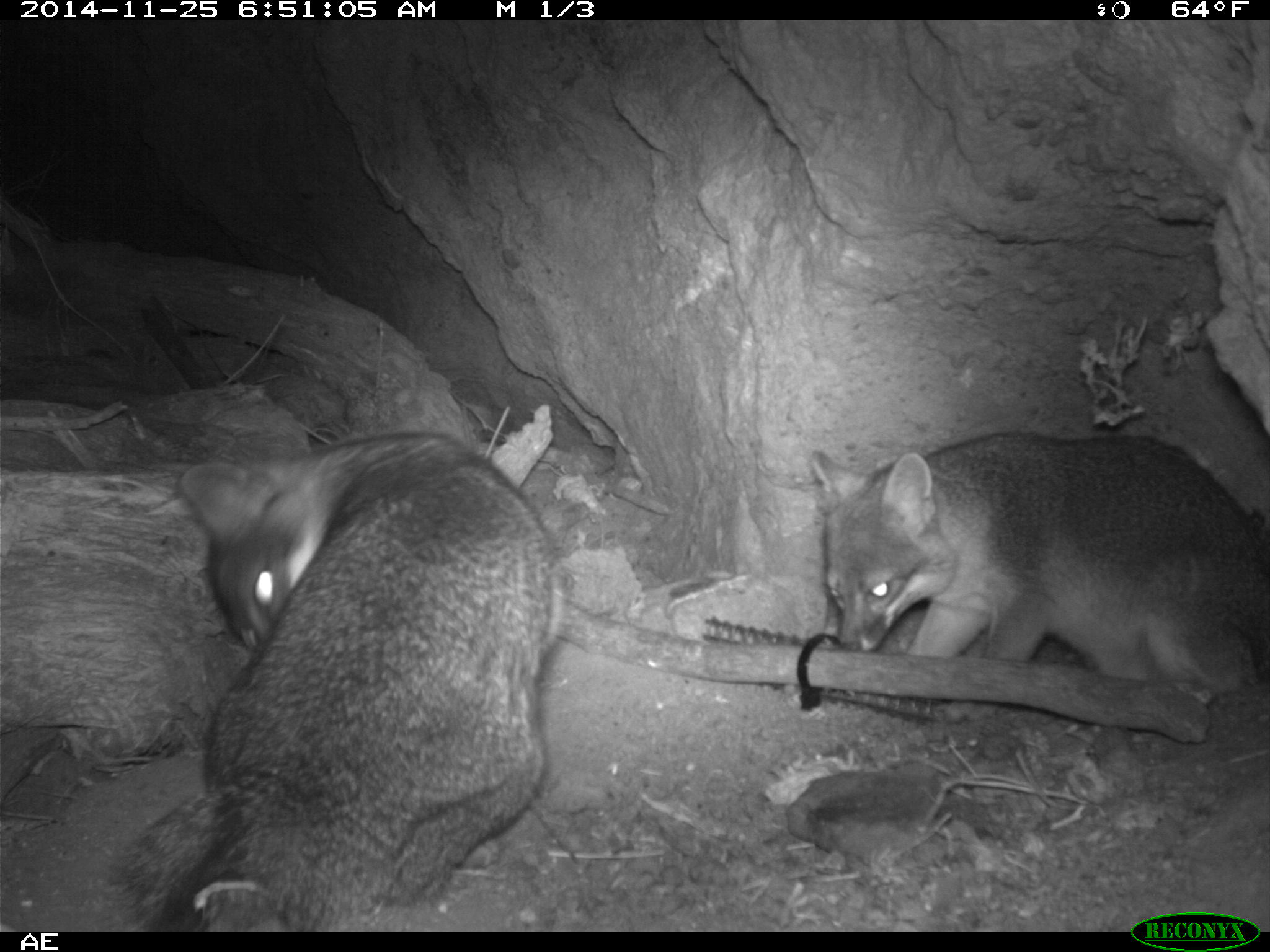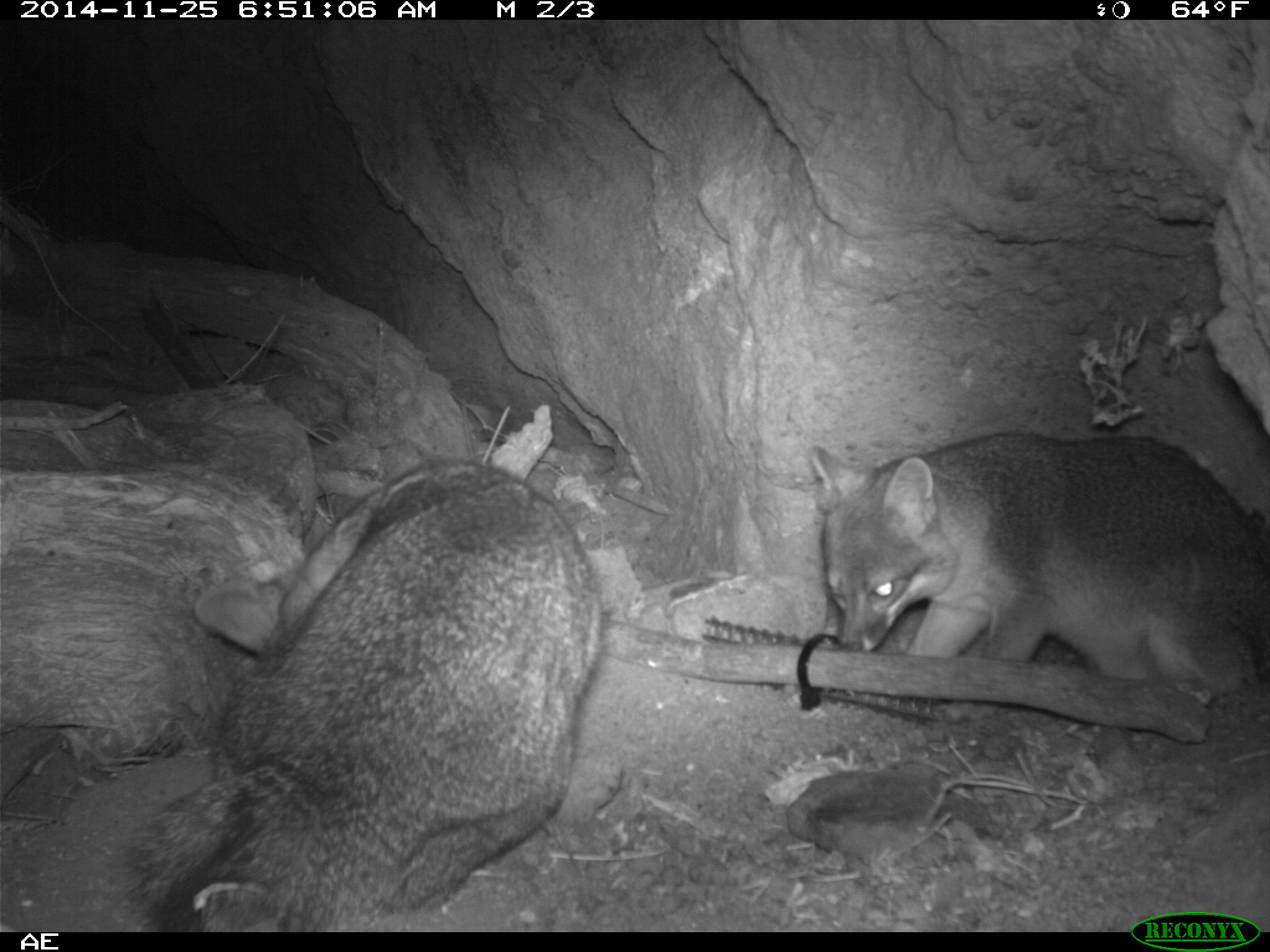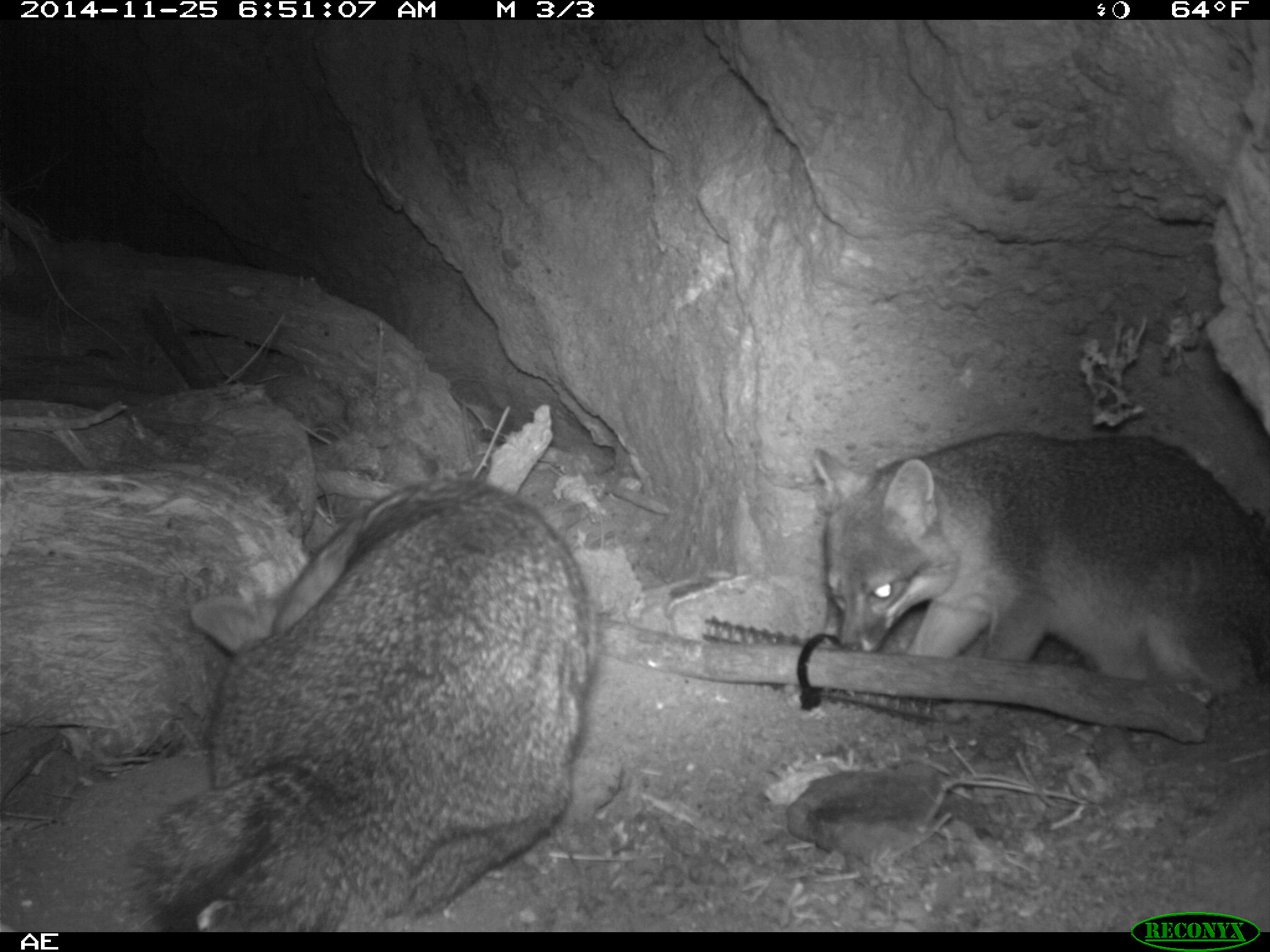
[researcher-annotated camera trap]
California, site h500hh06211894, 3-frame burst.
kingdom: Animalia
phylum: Chordata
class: Mammalia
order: Carnivora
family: Canidae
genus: Urocyon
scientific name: Urocyon littoralis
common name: island fox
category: fox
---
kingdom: Animalia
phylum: Chordata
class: Mammalia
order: Rodentia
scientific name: Rodentia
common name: rodent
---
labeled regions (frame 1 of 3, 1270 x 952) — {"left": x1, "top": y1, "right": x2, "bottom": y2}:
fox: {"left": 809, "top": 432, "right": 1269, "bottom": 722}
rodent: {"left": 97, "top": 430, "right": 564, "bottom": 929}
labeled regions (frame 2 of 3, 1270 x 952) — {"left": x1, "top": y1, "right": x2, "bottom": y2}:
fox: {"left": 122, "top": 458, "right": 601, "bottom": 932}; {"left": 809, "top": 434, "right": 1269, "bottom": 705}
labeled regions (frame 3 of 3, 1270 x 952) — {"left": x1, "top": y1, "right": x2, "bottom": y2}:
fox: {"left": 123, "top": 478, "right": 597, "bottom": 930}; {"left": 810, "top": 428, "right": 1269, "bottom": 725}